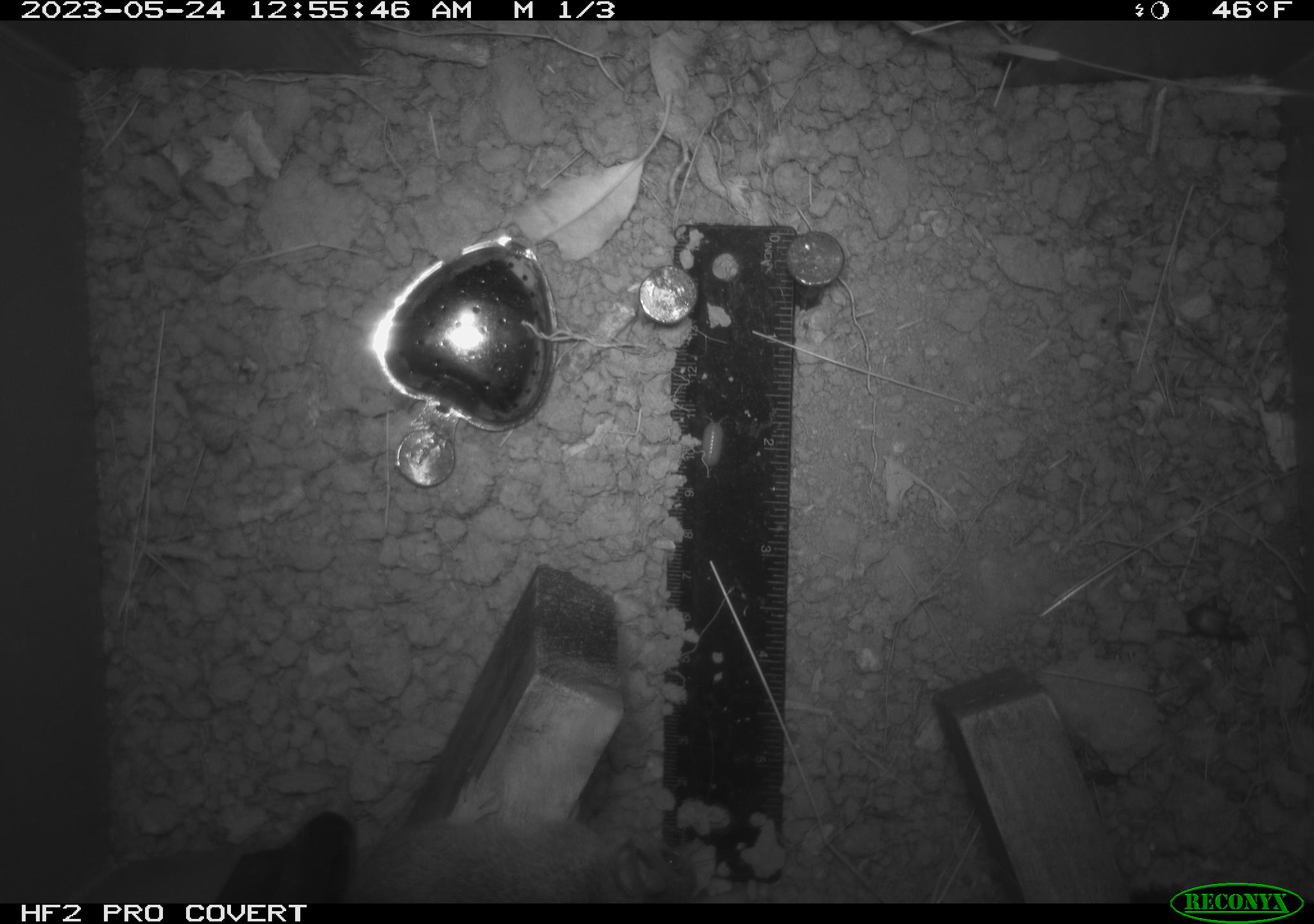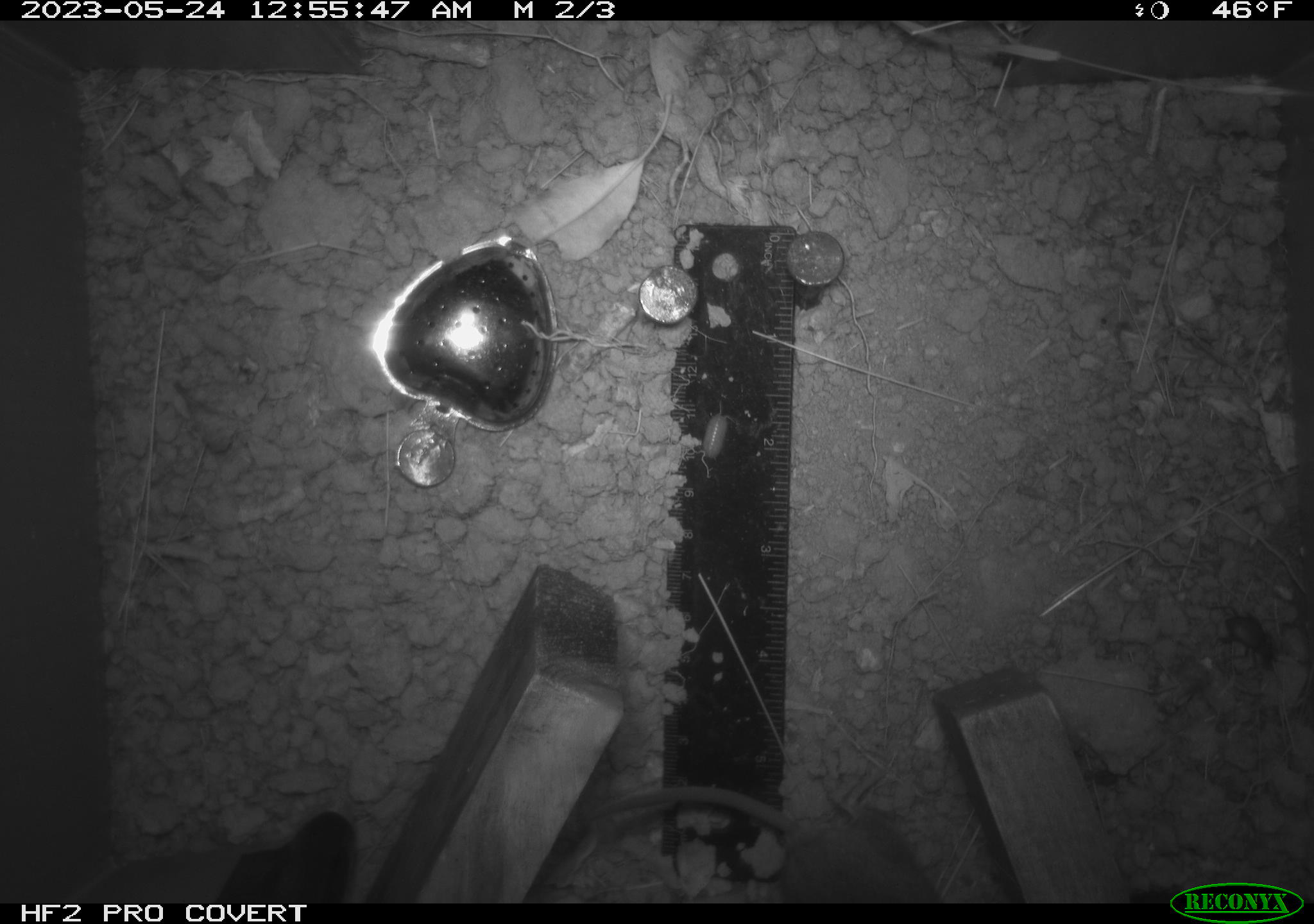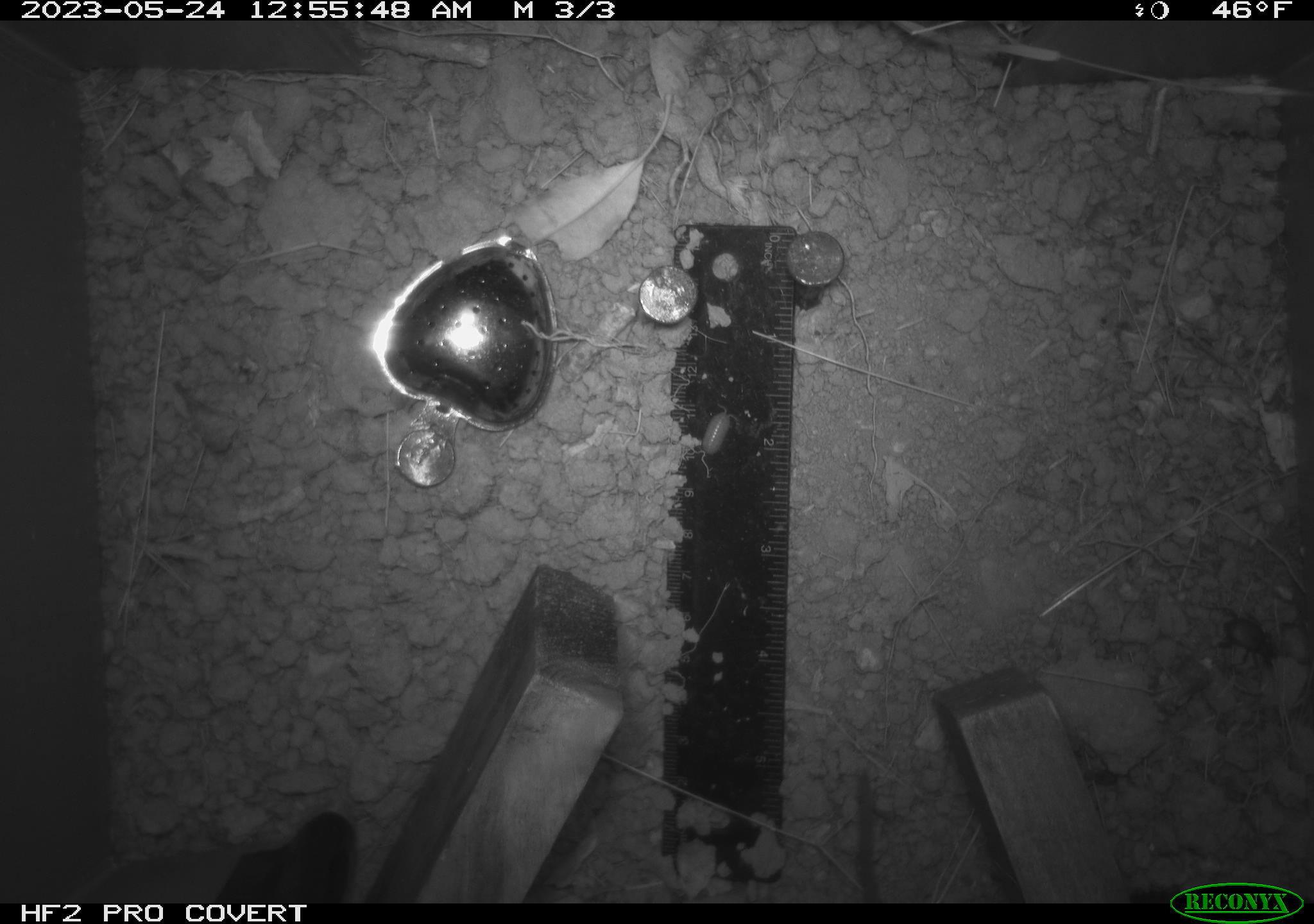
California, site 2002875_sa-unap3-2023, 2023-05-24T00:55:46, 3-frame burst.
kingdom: Animalia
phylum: Chordata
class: Mammalia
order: Rodentia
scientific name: Rodentia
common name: mouse species